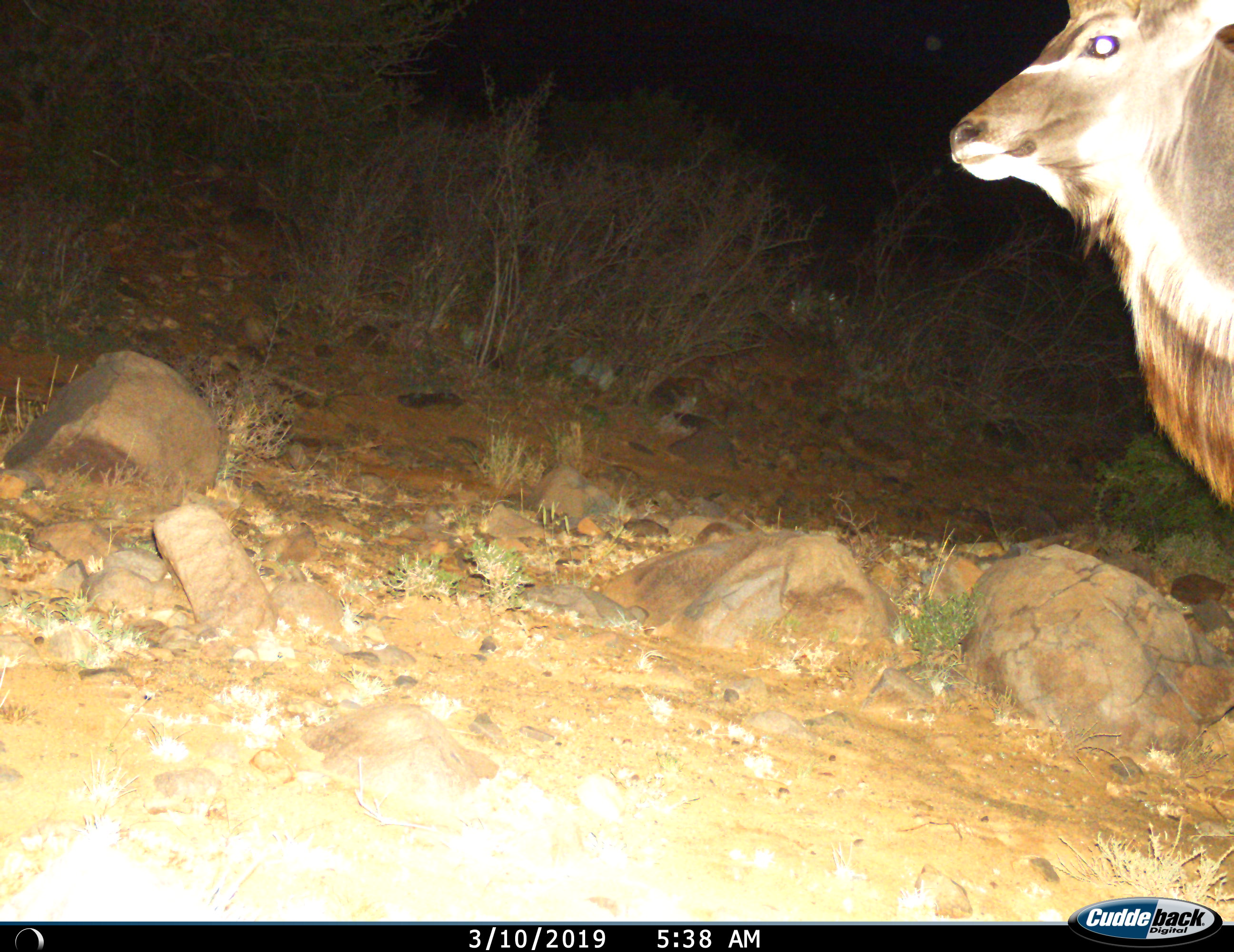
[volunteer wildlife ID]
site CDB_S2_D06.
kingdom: Animalia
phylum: Chordata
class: Mammalia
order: Artiodactyla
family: Bovidae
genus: Tragelaphus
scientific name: Tragelaphus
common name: kudu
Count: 1.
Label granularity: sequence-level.